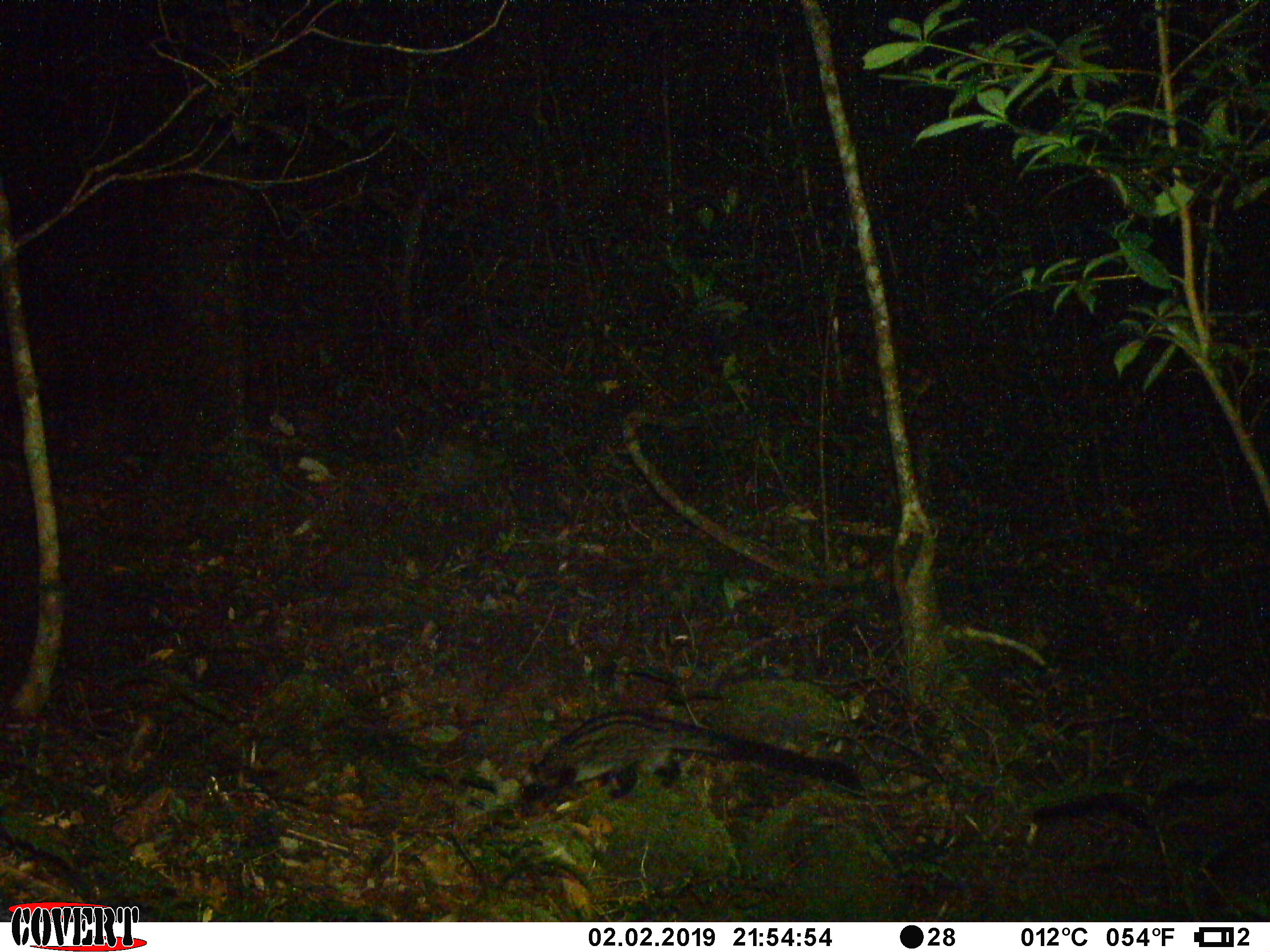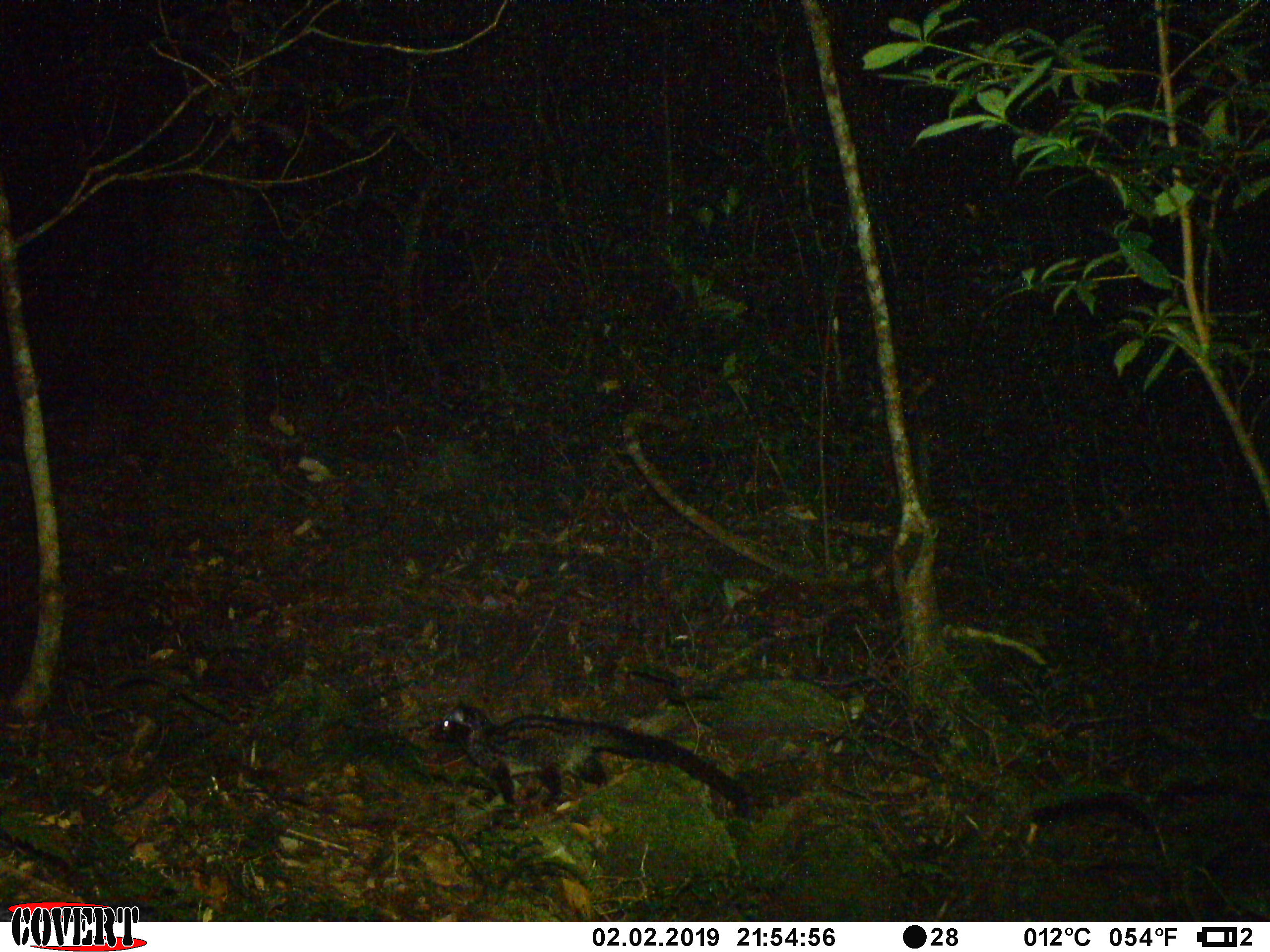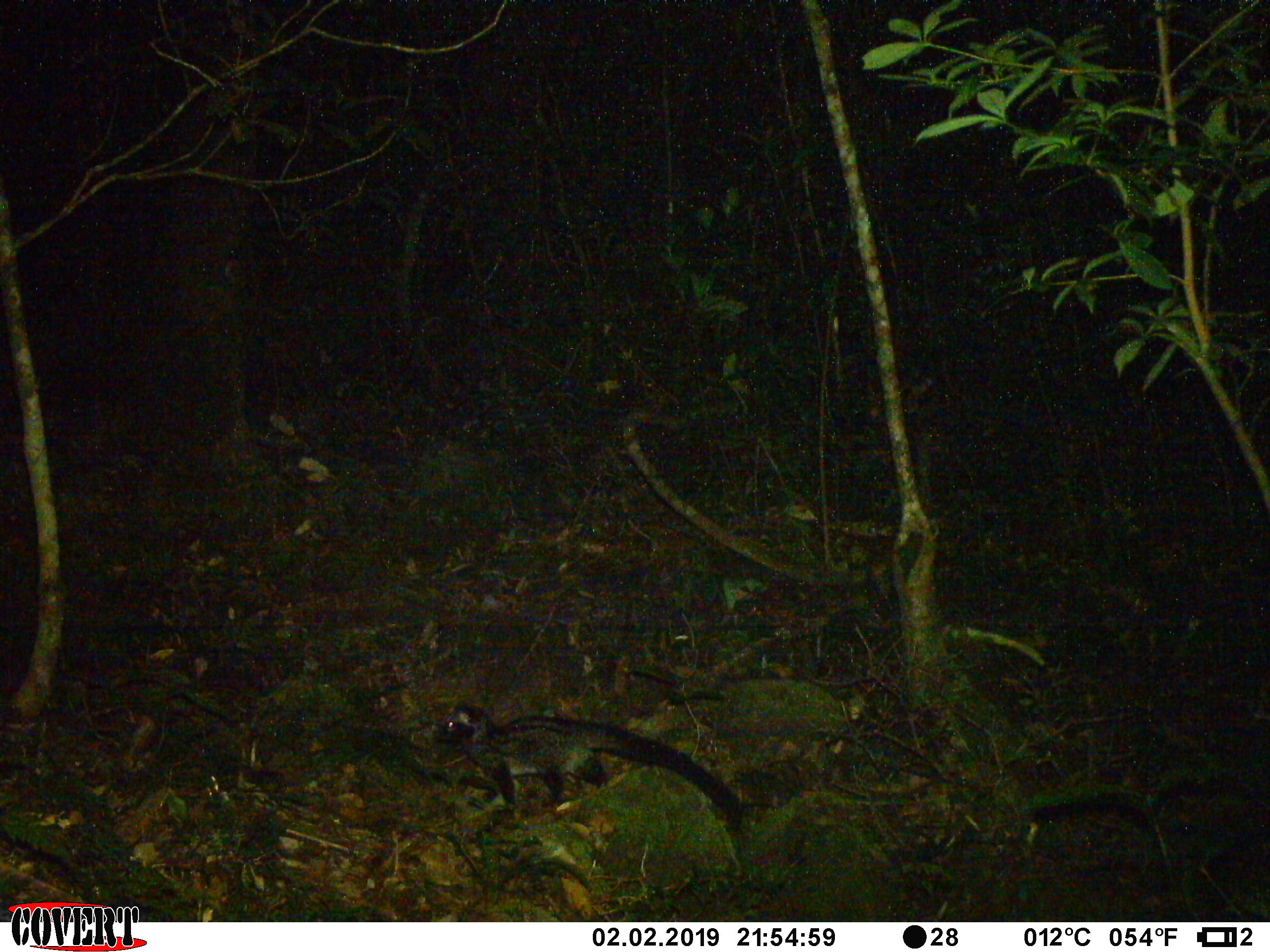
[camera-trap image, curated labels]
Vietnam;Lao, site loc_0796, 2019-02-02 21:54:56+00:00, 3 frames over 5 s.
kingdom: Animalia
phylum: Chordata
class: Mammalia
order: Carnivora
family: Viverridae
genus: Paradoxurus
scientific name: Paradoxurus hermaphroditus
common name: common palm civet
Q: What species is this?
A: Common palm civet (Paradoxurus hermaphroditus).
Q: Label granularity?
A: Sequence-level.